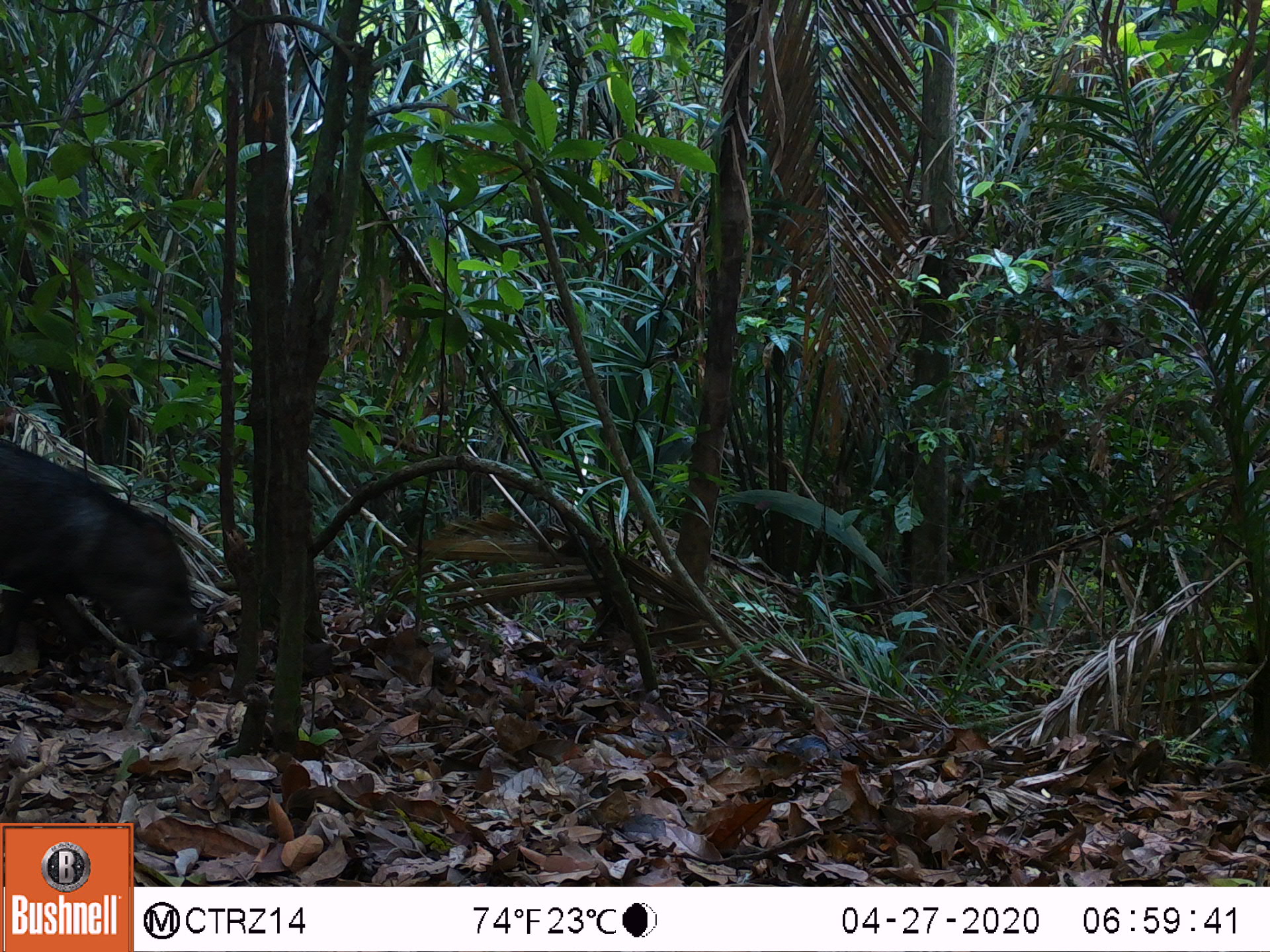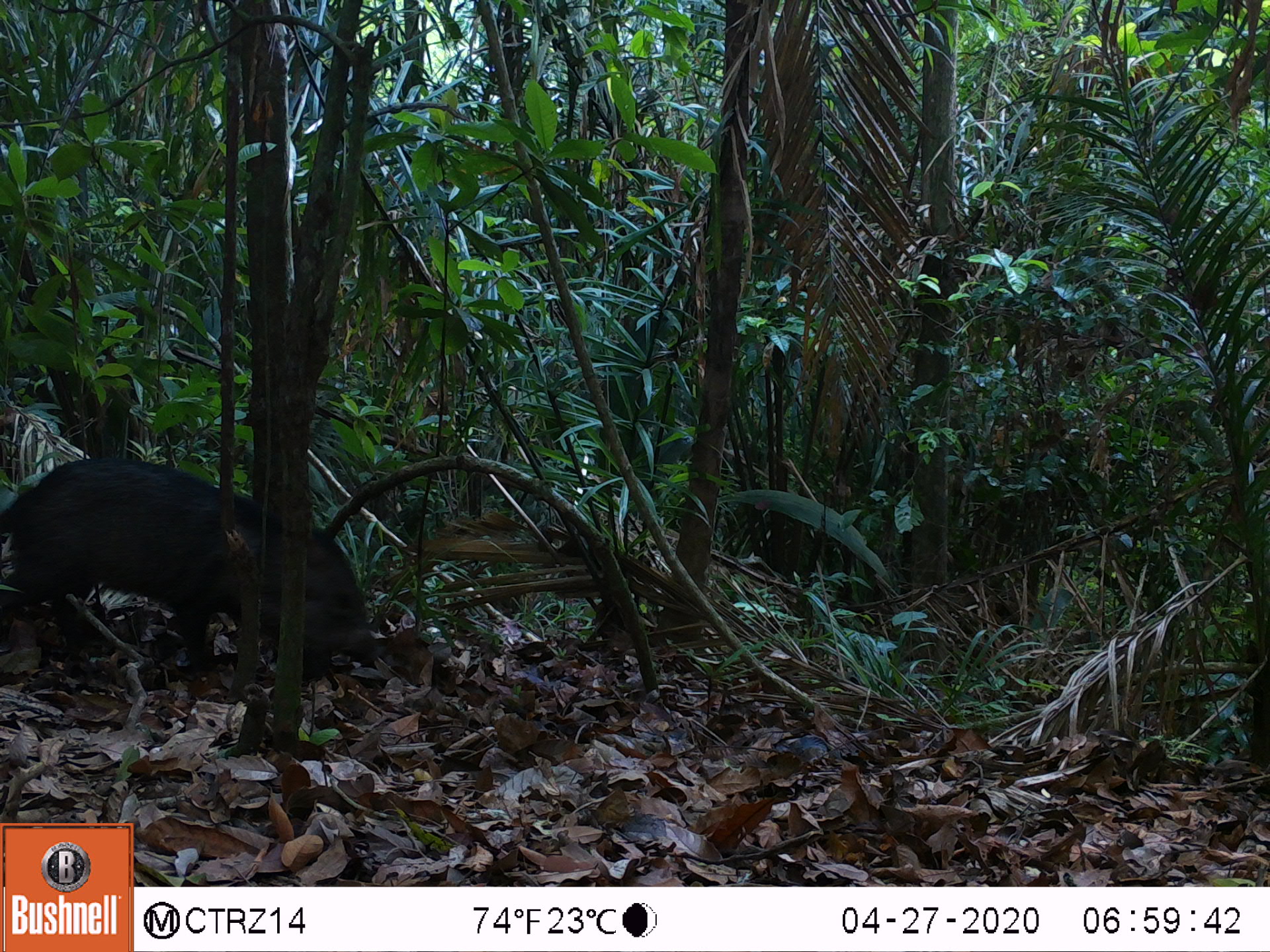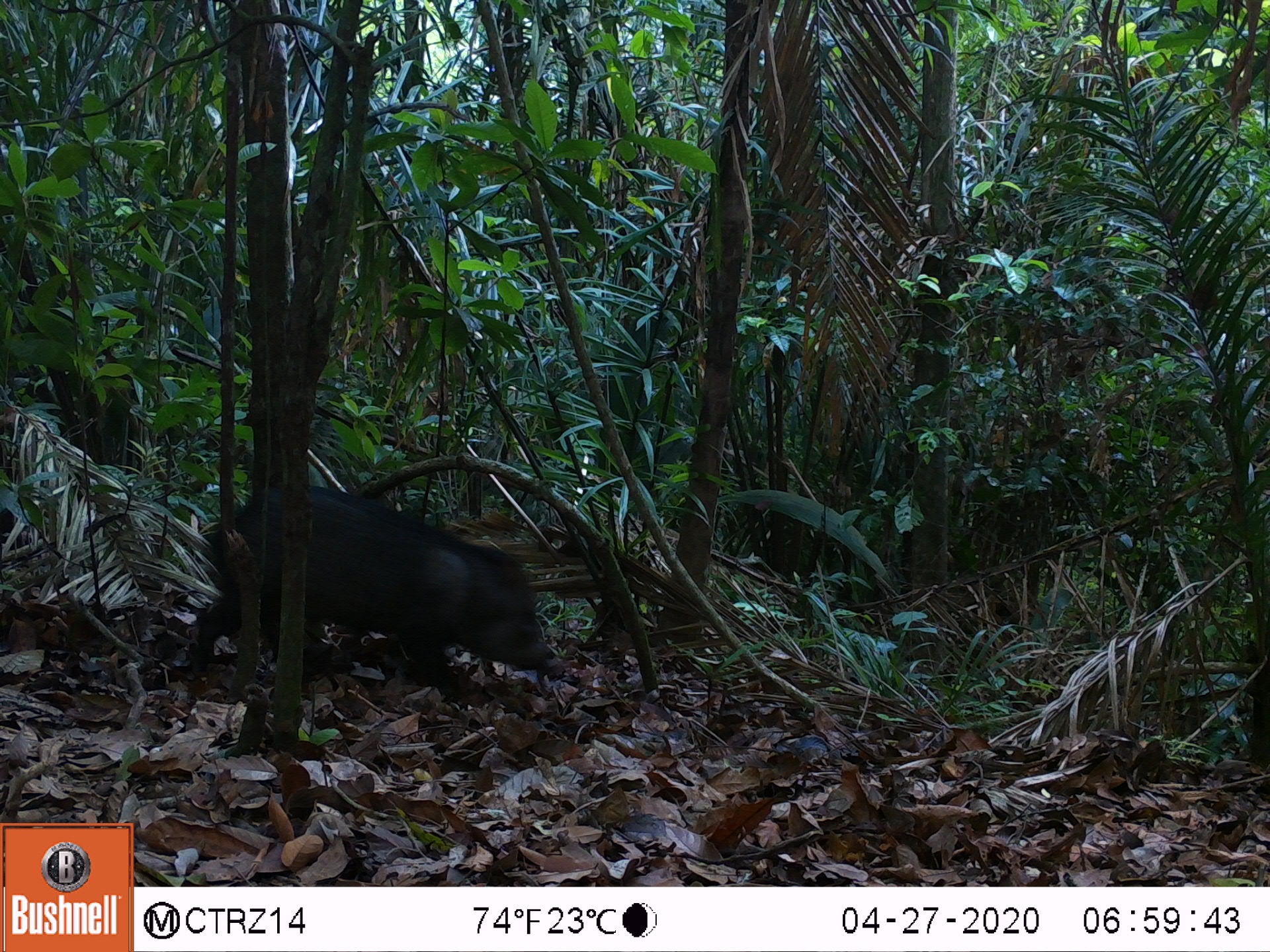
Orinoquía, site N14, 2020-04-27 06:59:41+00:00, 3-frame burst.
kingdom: Animalia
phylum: Chordata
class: Mammalia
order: Artiodactyla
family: Tayassuidae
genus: Pecari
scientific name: Pecari tajacu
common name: collared peccary